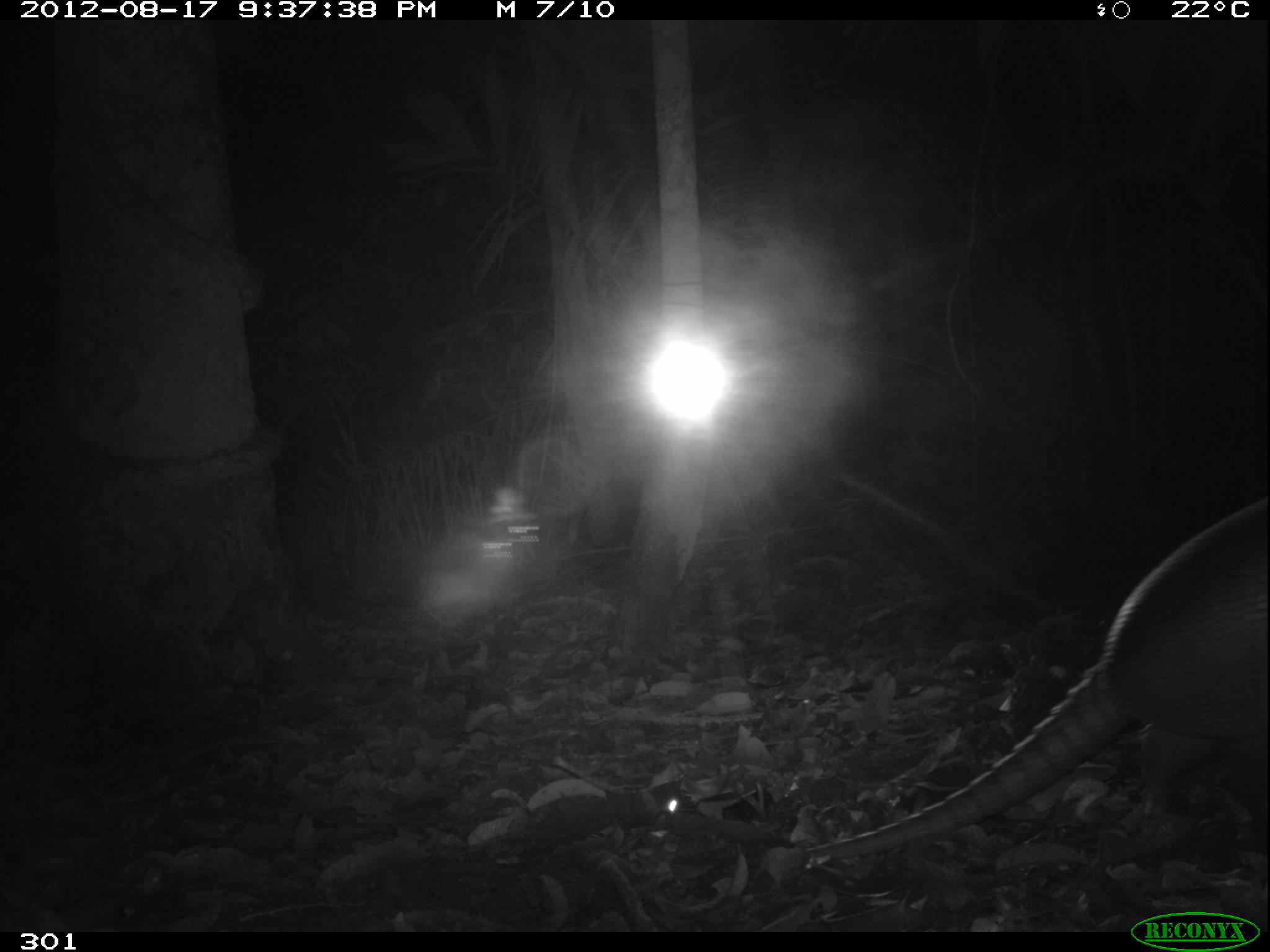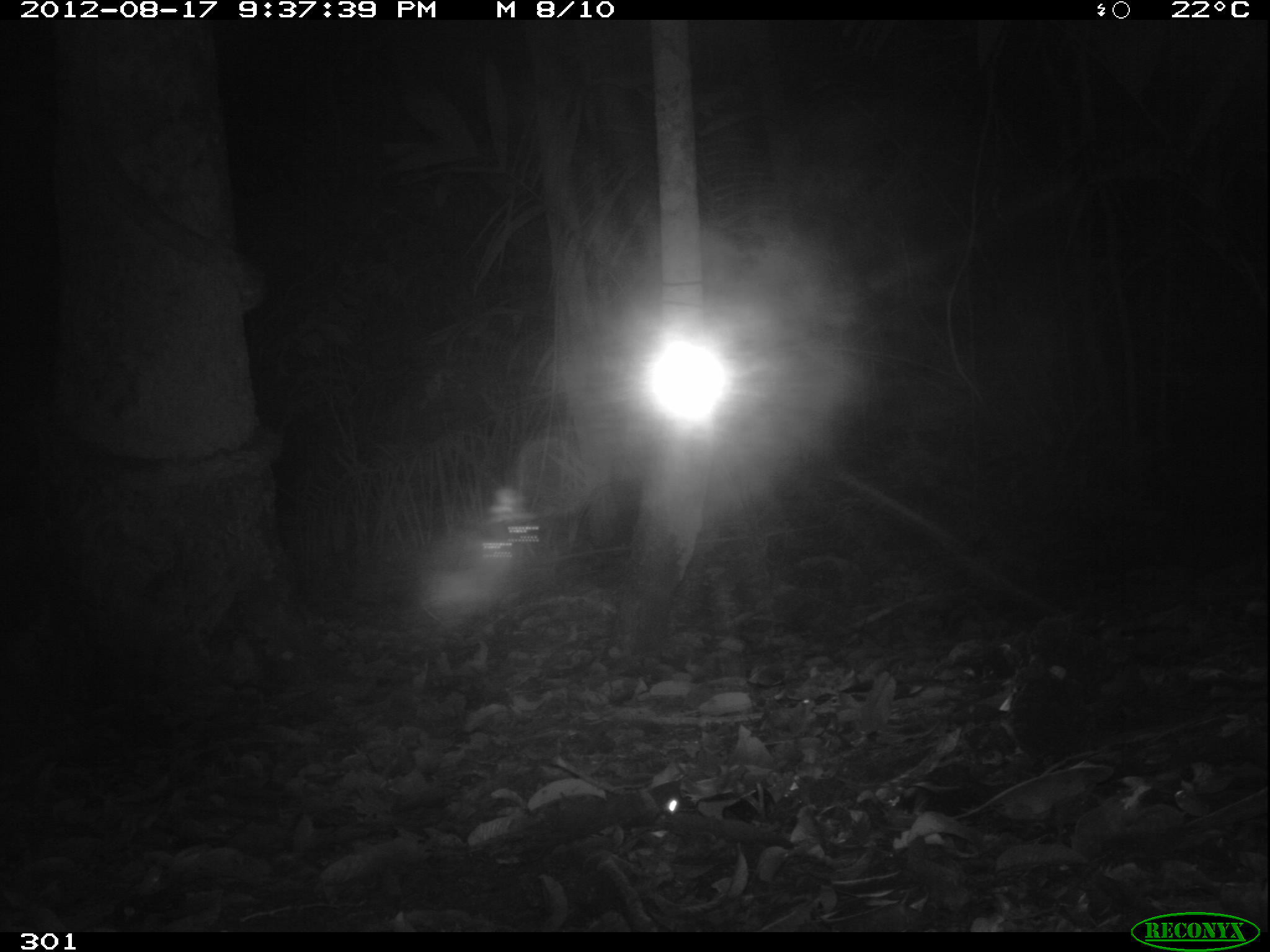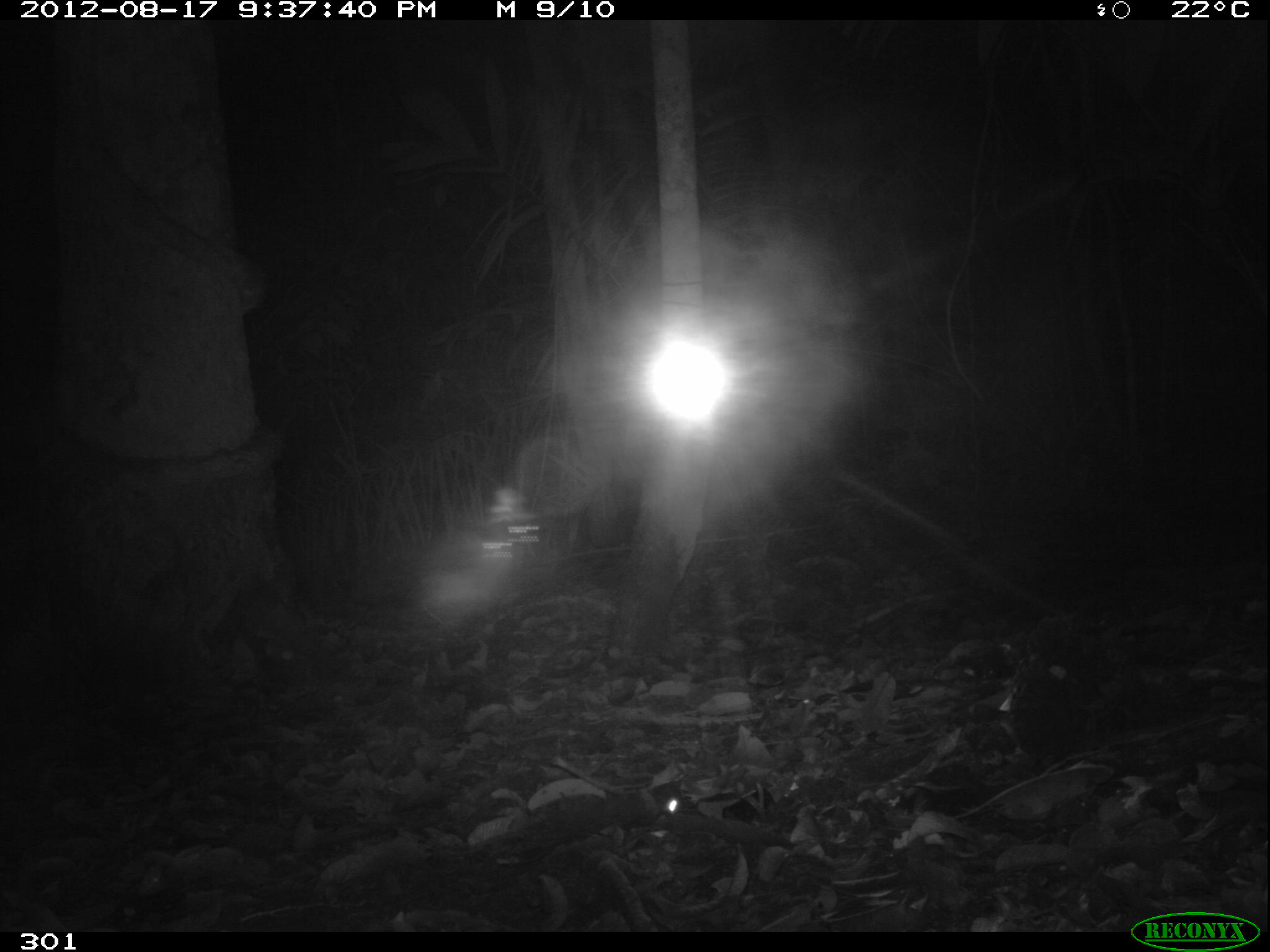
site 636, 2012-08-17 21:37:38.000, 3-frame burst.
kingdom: Animalia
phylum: Chordata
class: Mammalia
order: Cingulata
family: Dasypodidae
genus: Dasypus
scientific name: Dasypus novemcinctus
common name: nine-banded armadillo